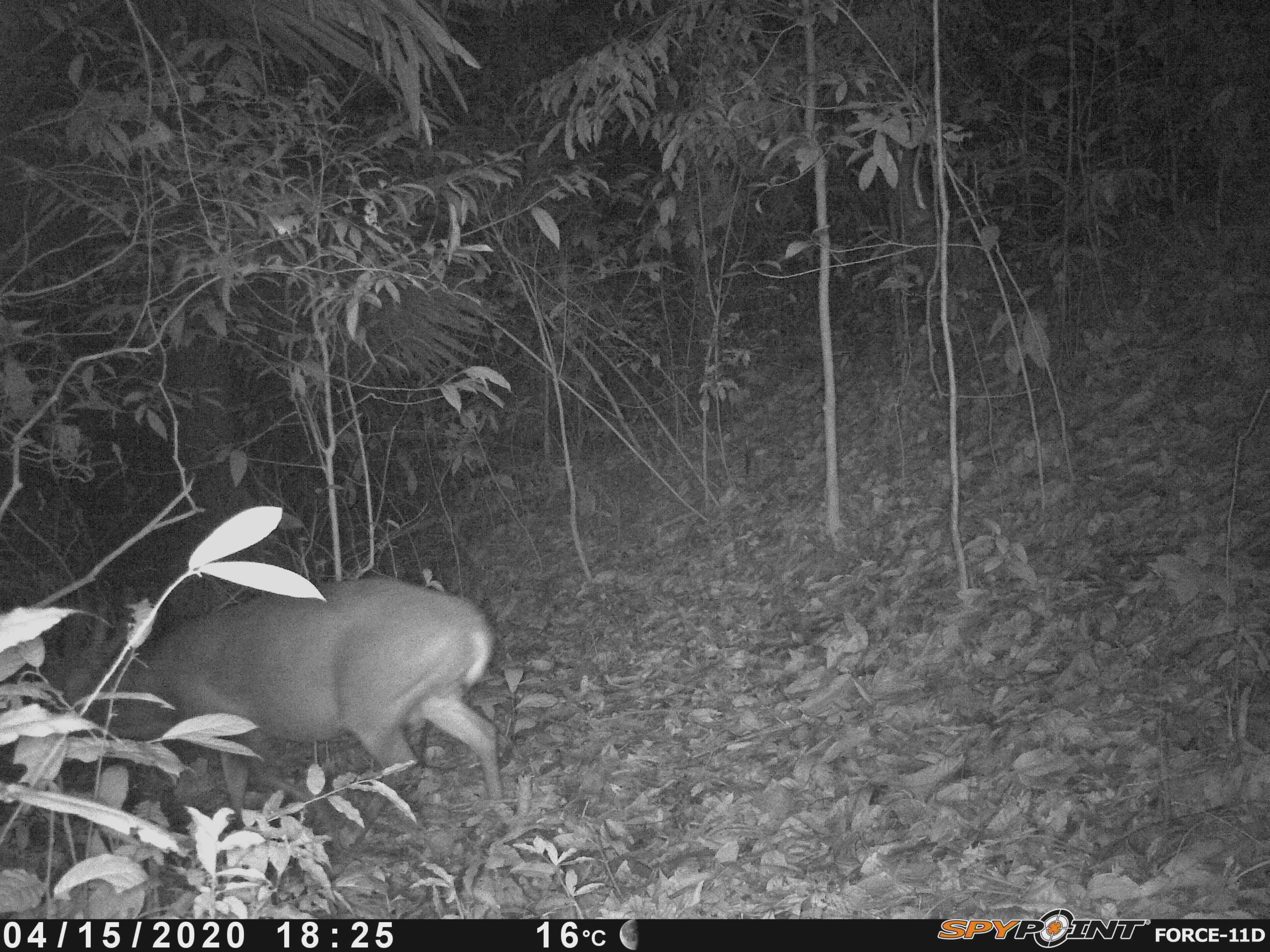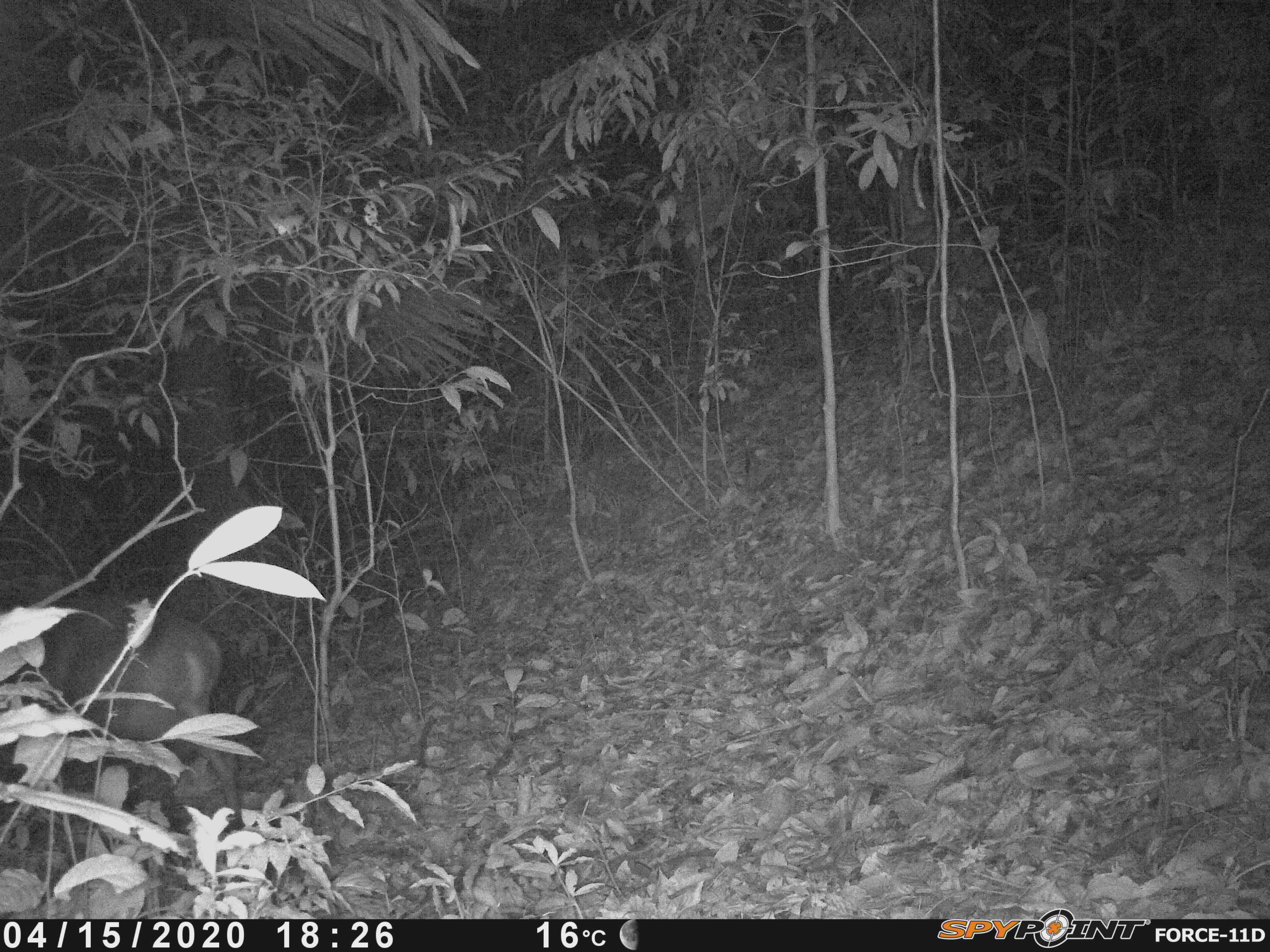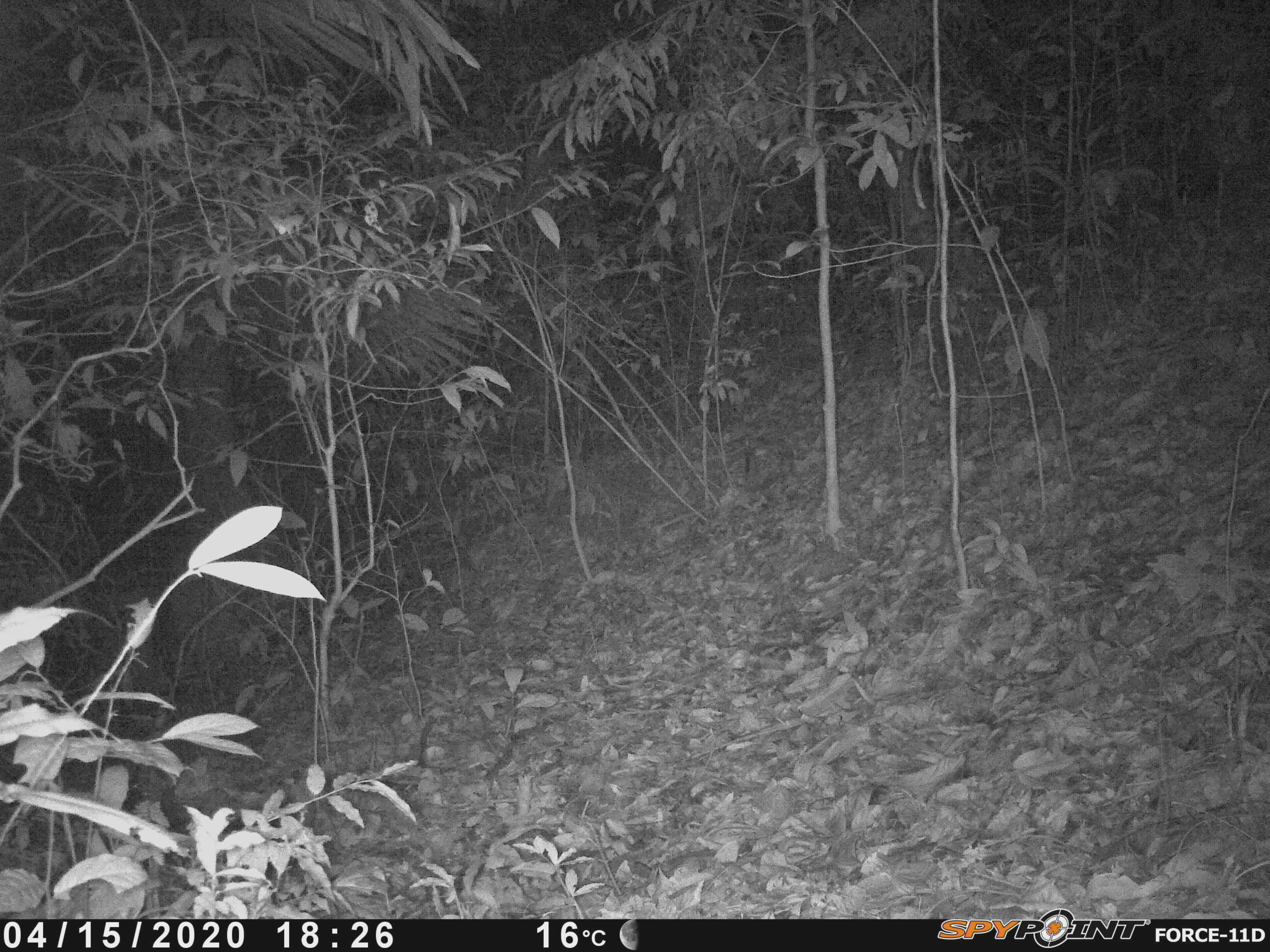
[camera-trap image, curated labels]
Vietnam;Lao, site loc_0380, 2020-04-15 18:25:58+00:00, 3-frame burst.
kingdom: Animalia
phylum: Chordata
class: Mammalia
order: Artiodactyla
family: Cervidae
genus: Muntiacus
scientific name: Muntiacus vuquangensis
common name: large-antlered muntjac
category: large antlered muntjac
Large antlered muntjac (large-antlered muntjac) (Muntiacus vuquangensis). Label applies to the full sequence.